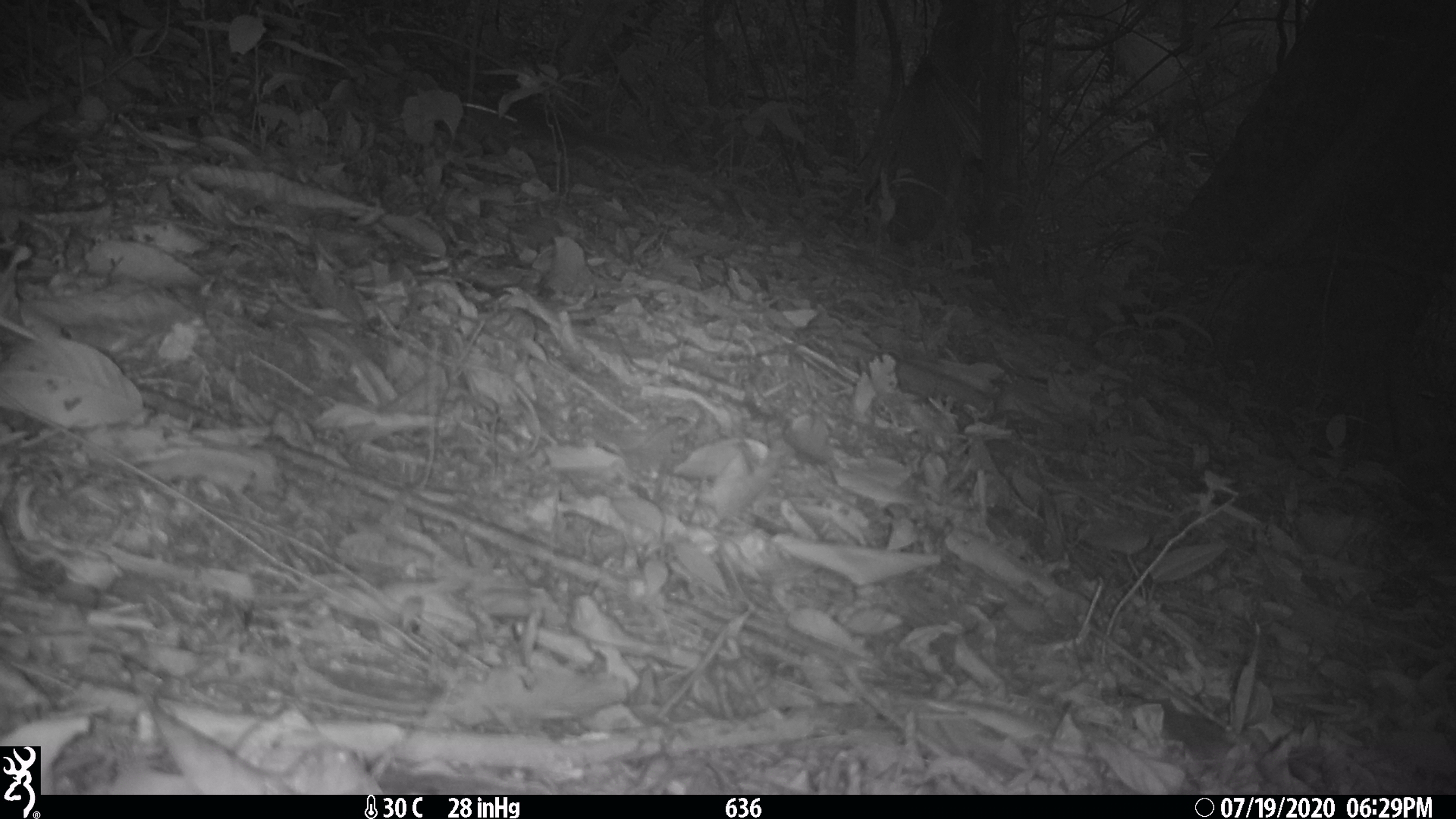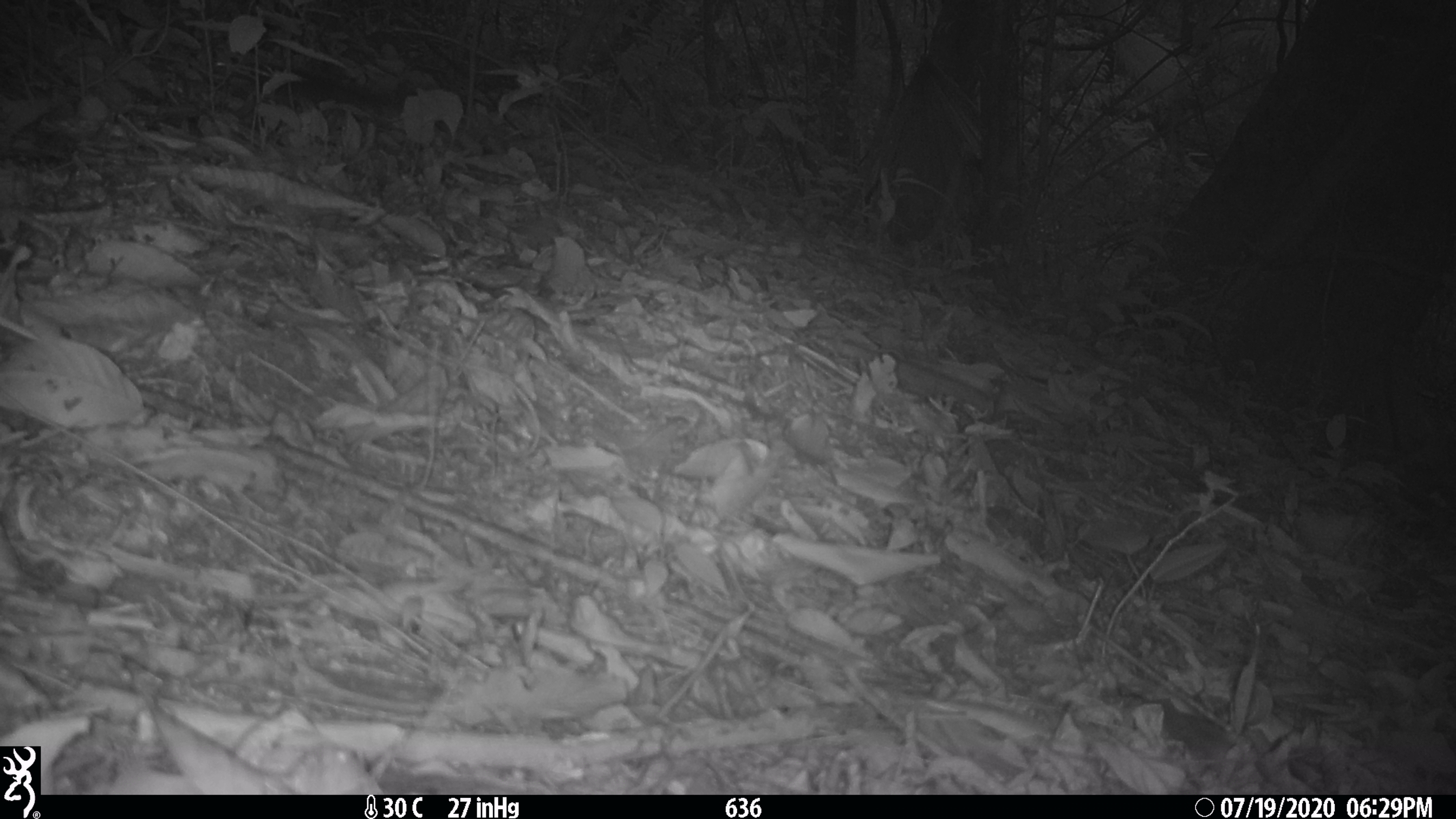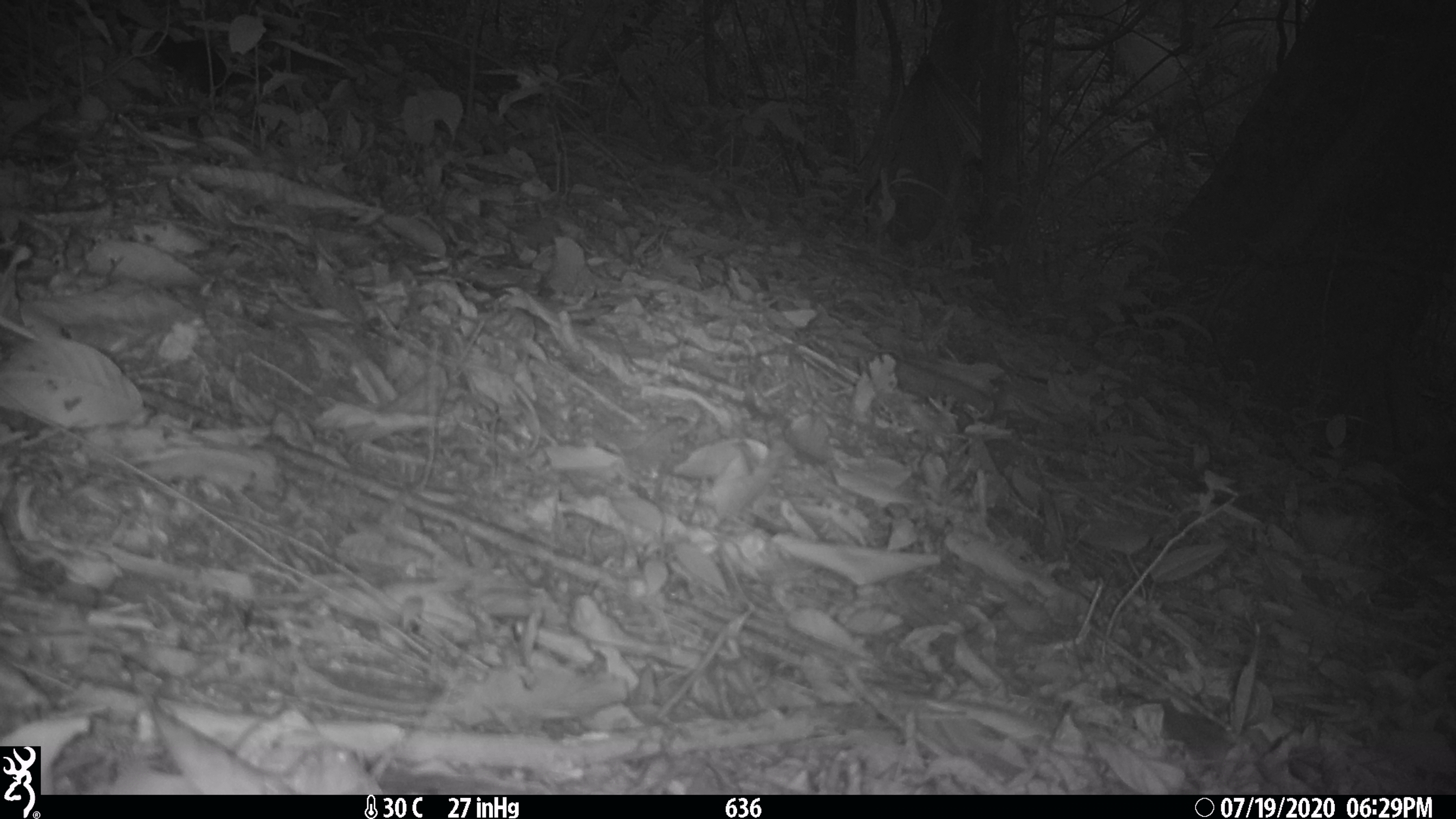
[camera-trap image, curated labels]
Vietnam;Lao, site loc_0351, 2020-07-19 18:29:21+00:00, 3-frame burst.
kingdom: Animalia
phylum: Chordata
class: Mammalia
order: Rodentia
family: Sciuridae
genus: Sciurus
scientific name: Sciurus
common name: squirrel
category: unidentified squirrel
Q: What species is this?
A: Unidentified squirrel (squirrel) (Sciurus).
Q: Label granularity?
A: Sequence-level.